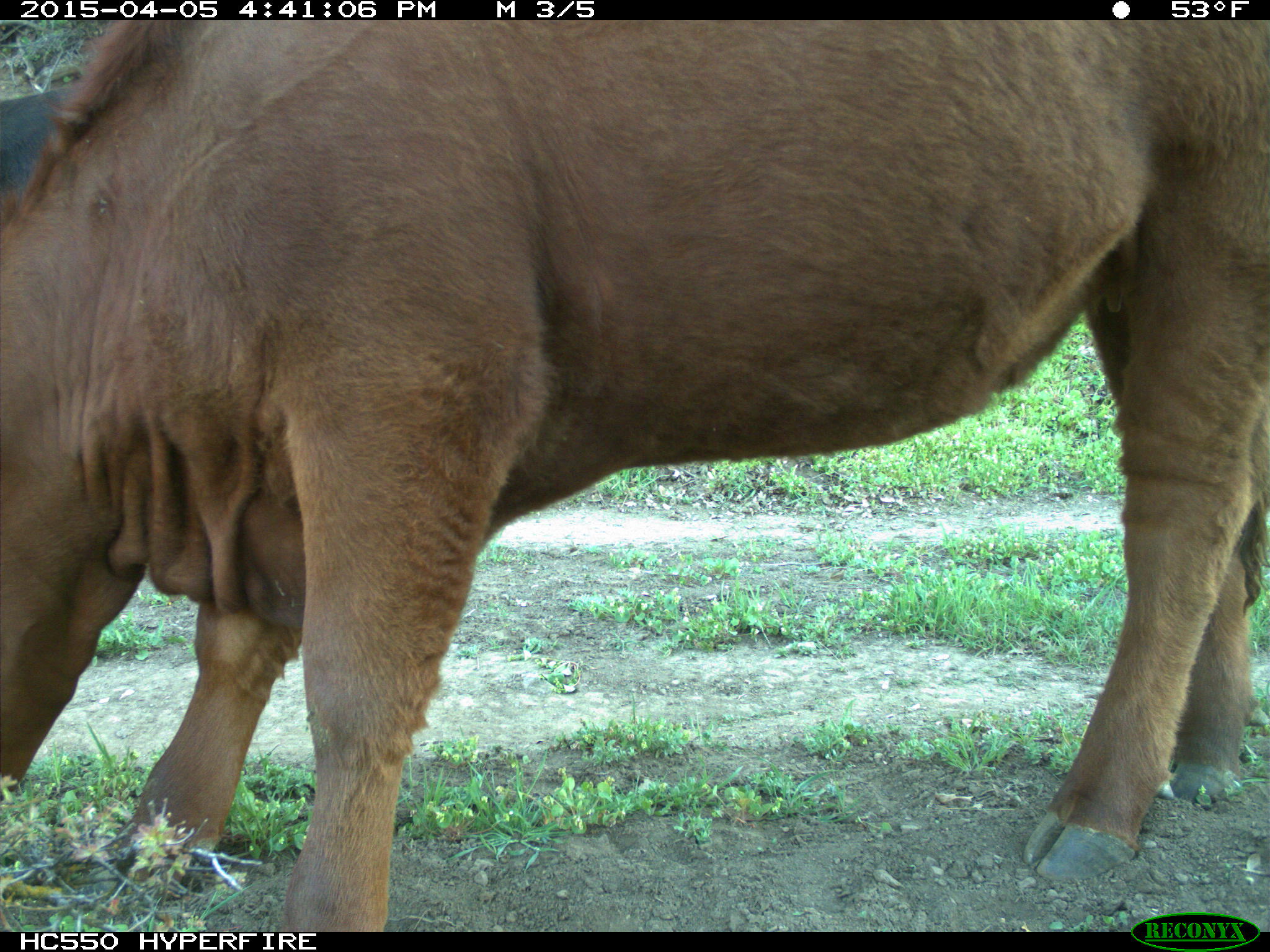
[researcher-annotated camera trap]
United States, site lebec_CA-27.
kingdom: Animalia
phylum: Chordata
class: Mammalia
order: Artiodactyla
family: Bovidae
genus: Bos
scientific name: Bos taurus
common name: domestic cow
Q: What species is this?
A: Bos taurus (domestic cow).